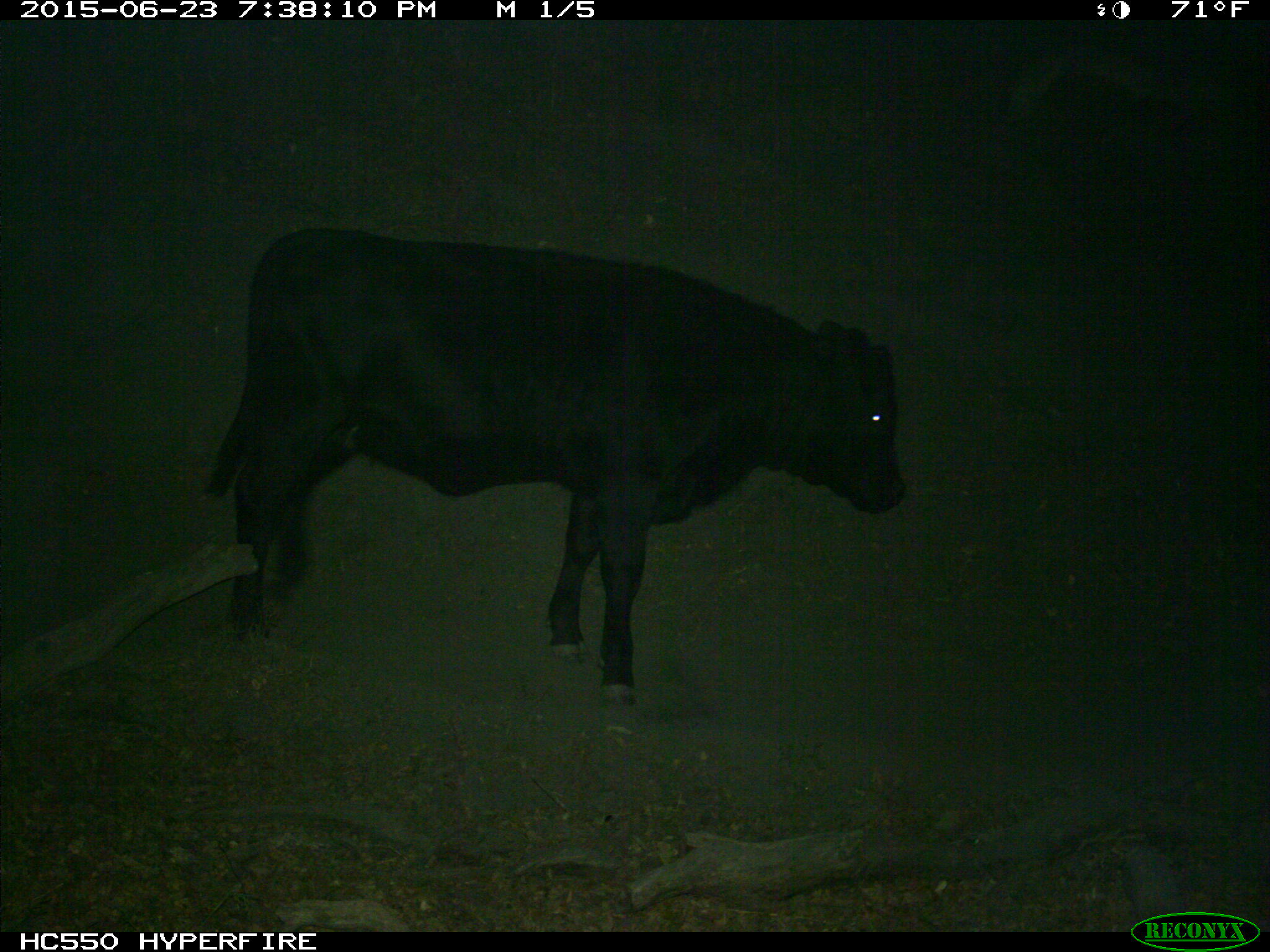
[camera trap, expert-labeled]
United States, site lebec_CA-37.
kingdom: Animalia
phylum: Chordata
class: Mammalia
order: Artiodactyla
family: Bovidae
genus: Bos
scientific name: Bos taurus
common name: domestic cow